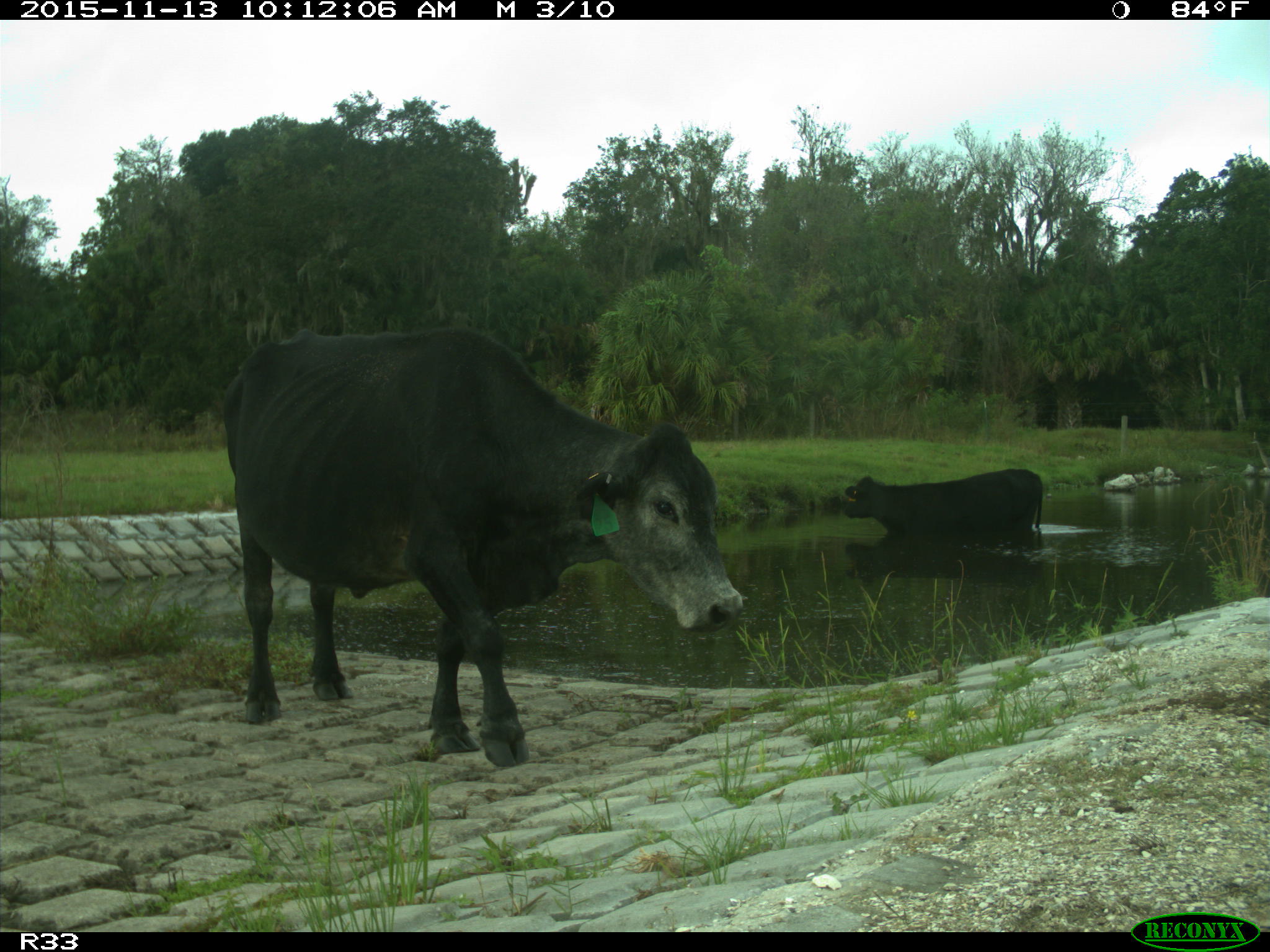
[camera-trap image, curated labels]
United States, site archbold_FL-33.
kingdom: Animalia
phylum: Chordata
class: Mammalia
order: Artiodactyla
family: Bovidae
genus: Bos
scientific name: Bos taurus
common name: domestic cow